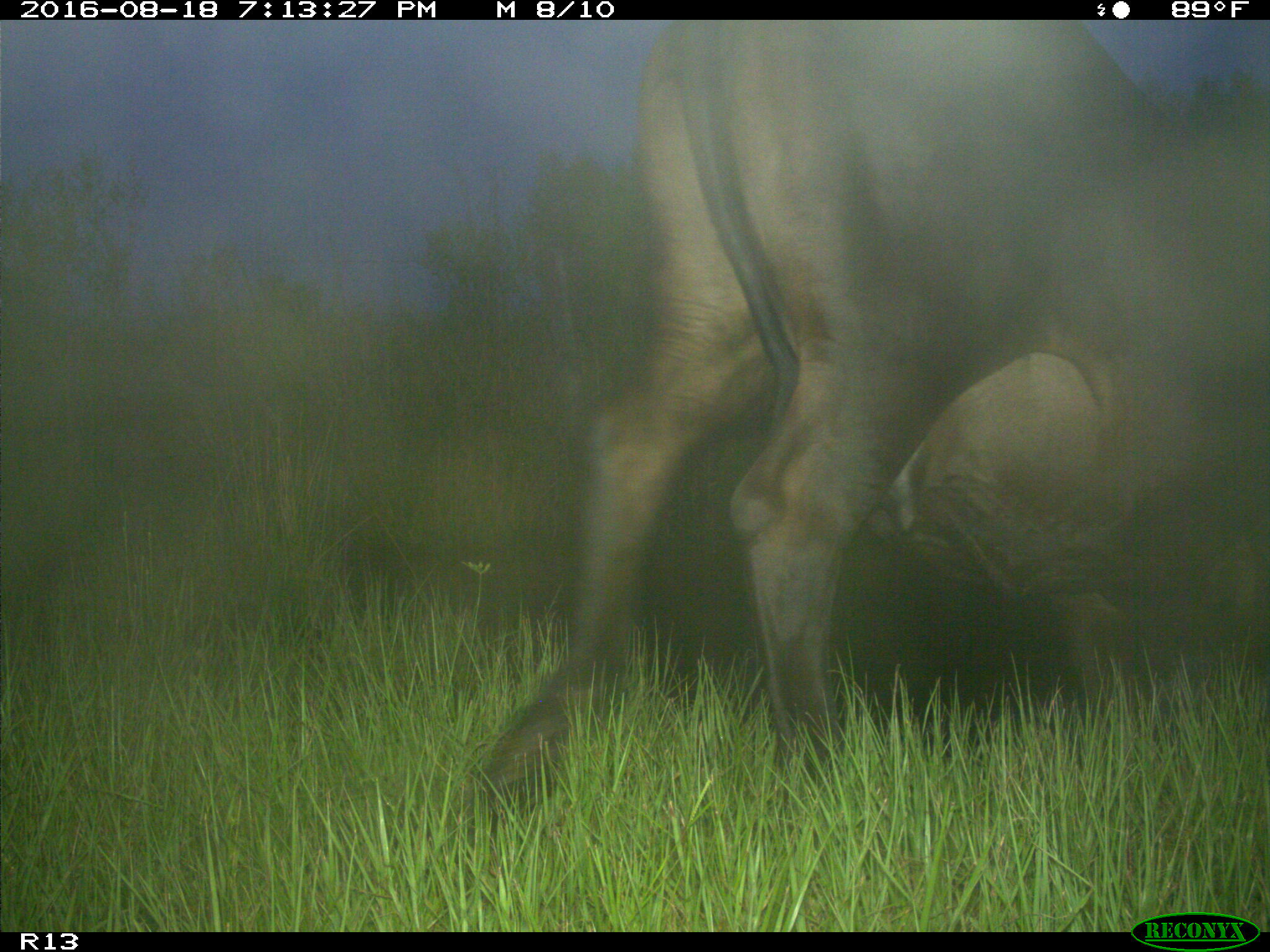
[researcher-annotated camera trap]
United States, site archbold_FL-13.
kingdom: Animalia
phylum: Chordata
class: Mammalia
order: Artiodactyla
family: Bovidae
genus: Bos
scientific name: Bos taurus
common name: domestic cow